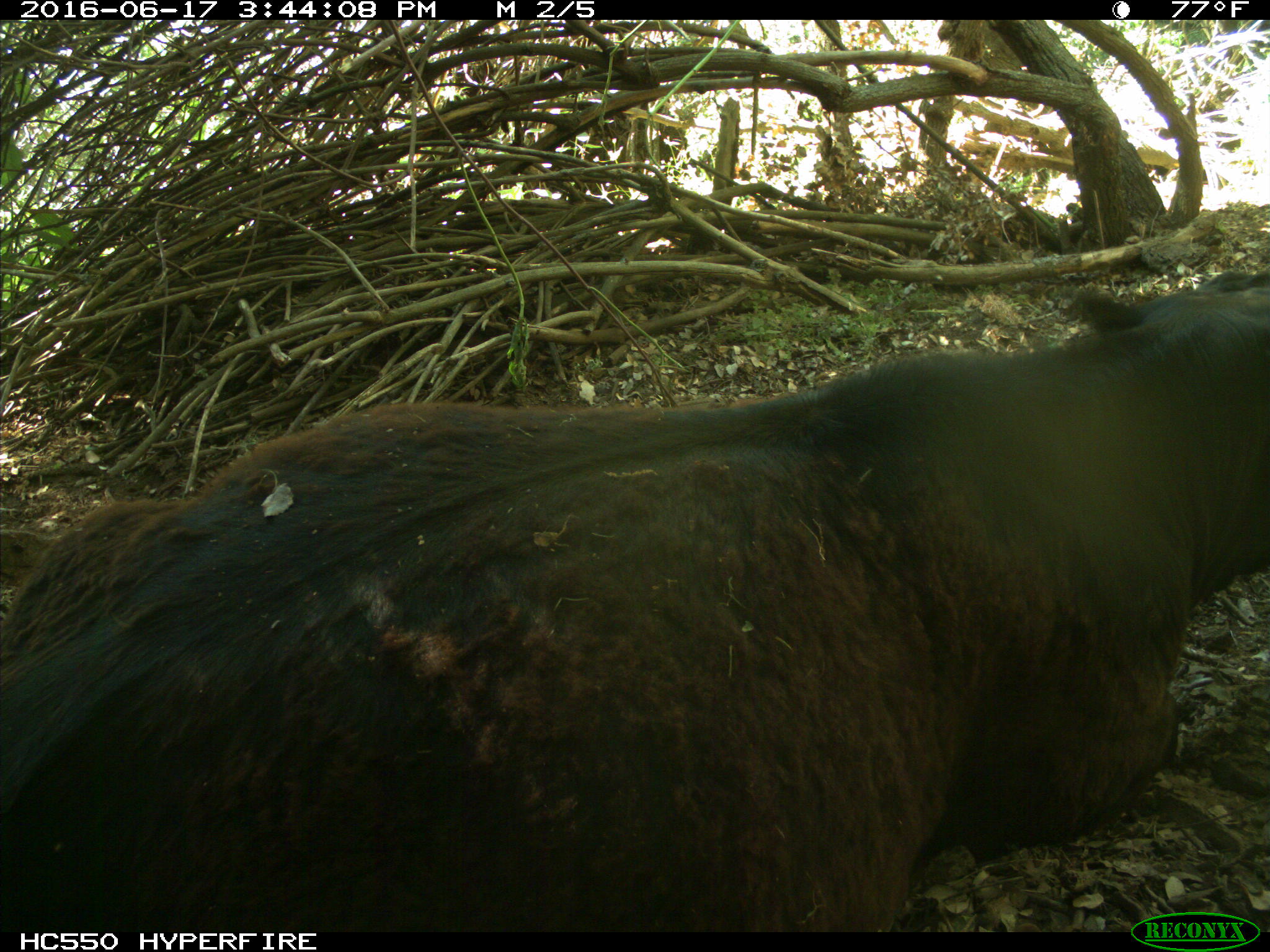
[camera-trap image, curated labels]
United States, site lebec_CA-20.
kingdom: Animalia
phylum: Chordata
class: Mammalia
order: Artiodactyla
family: Bovidae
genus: Bos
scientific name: Bos taurus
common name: domestic cow